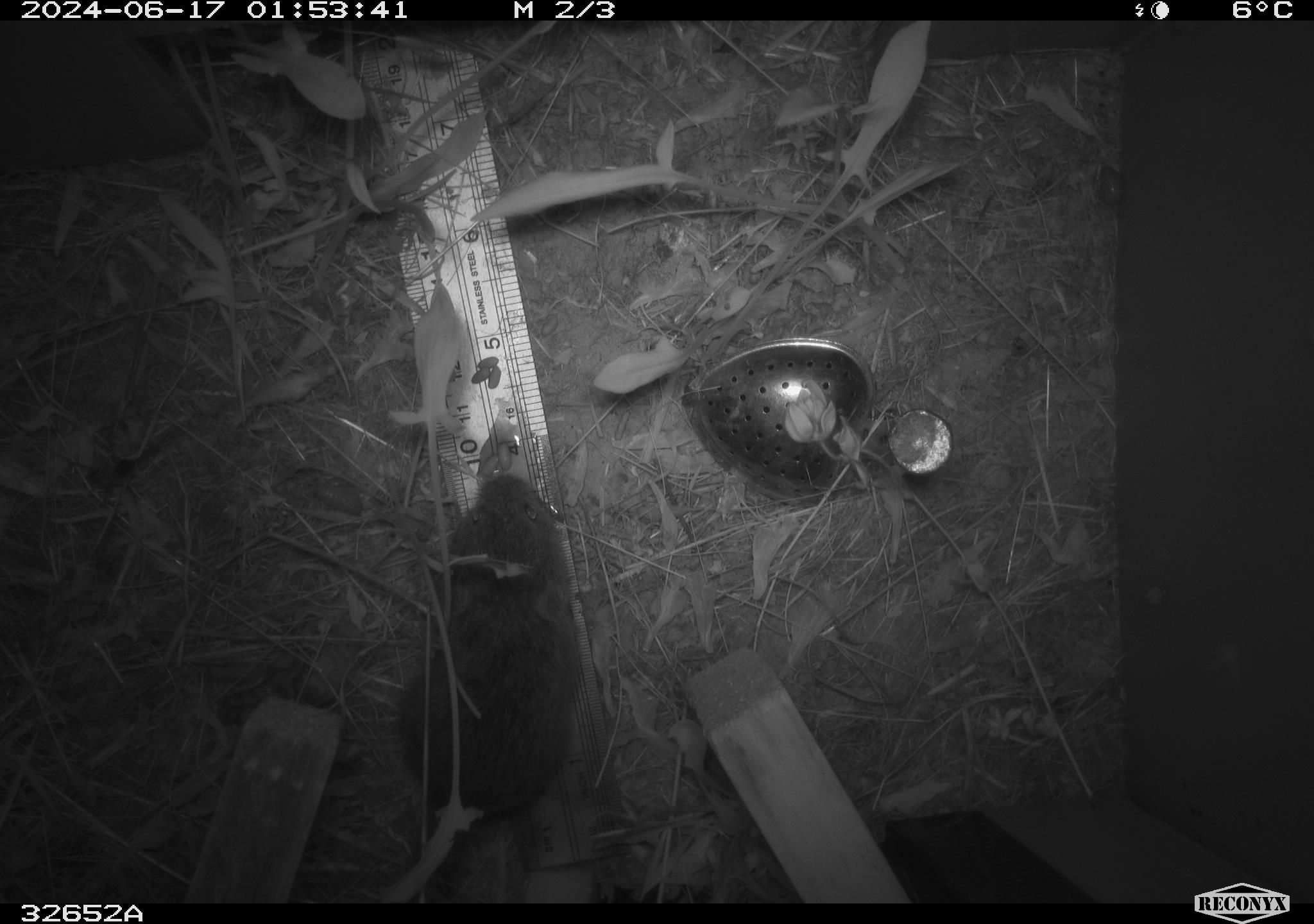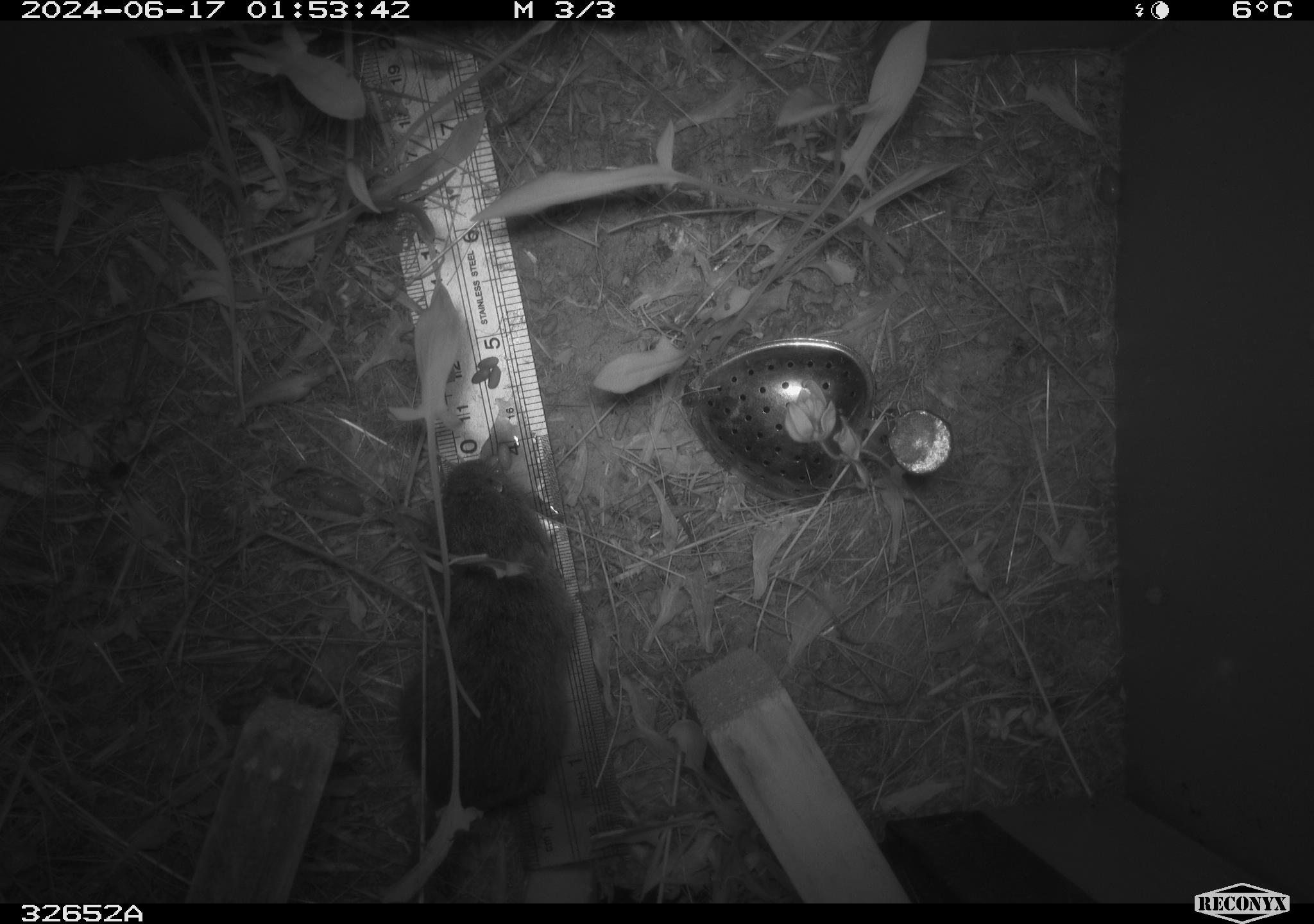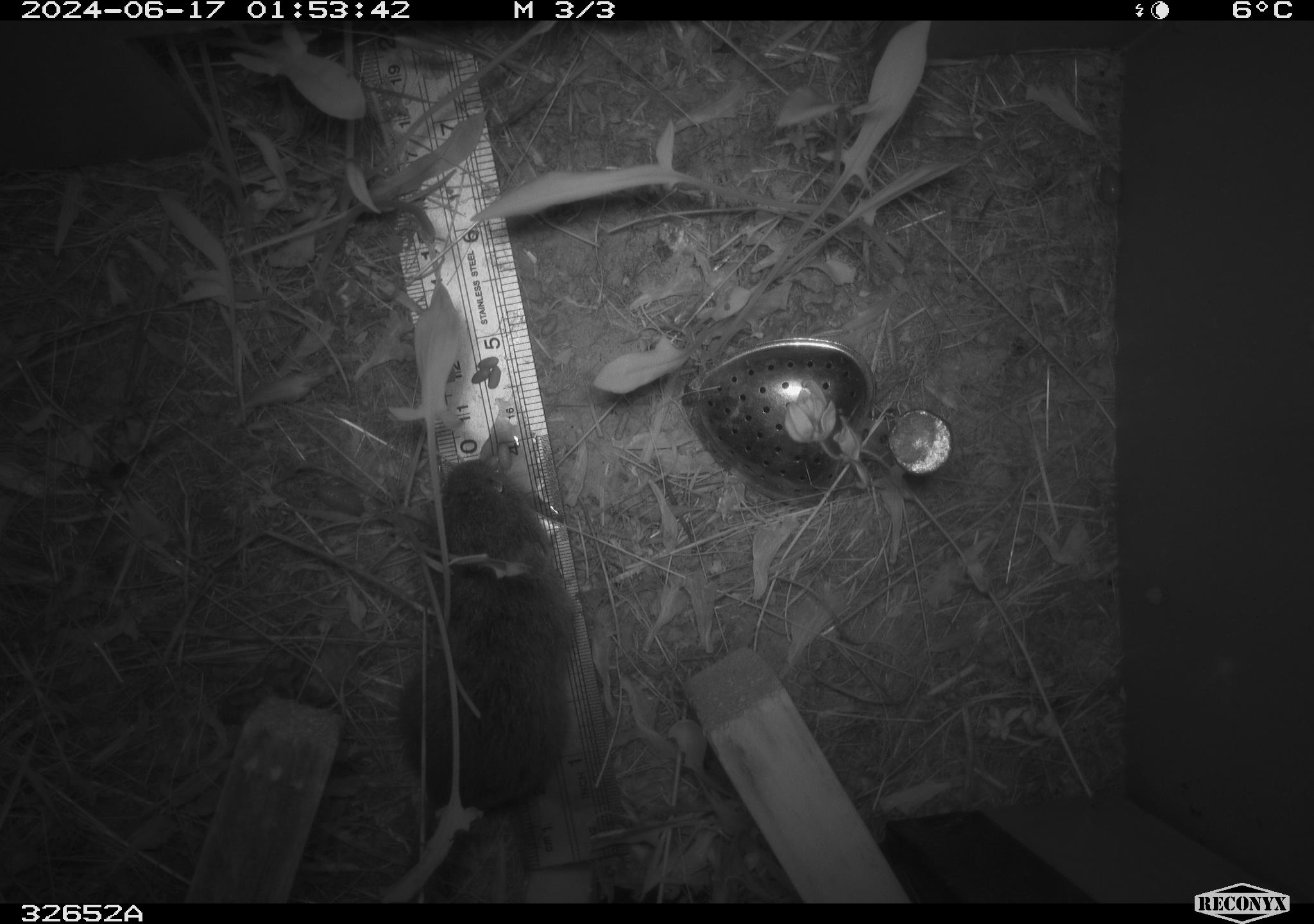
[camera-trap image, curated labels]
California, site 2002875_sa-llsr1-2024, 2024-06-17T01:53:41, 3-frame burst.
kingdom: Animalia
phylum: Chordata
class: Mammalia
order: Rodentia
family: Cricetidae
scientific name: Arvicolinae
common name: voles, lemmings, and muskrats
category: arvicolinae subfamily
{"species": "arvicolinae subfamily (voles, lemmings, and muskrats) (Arvicolinae)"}